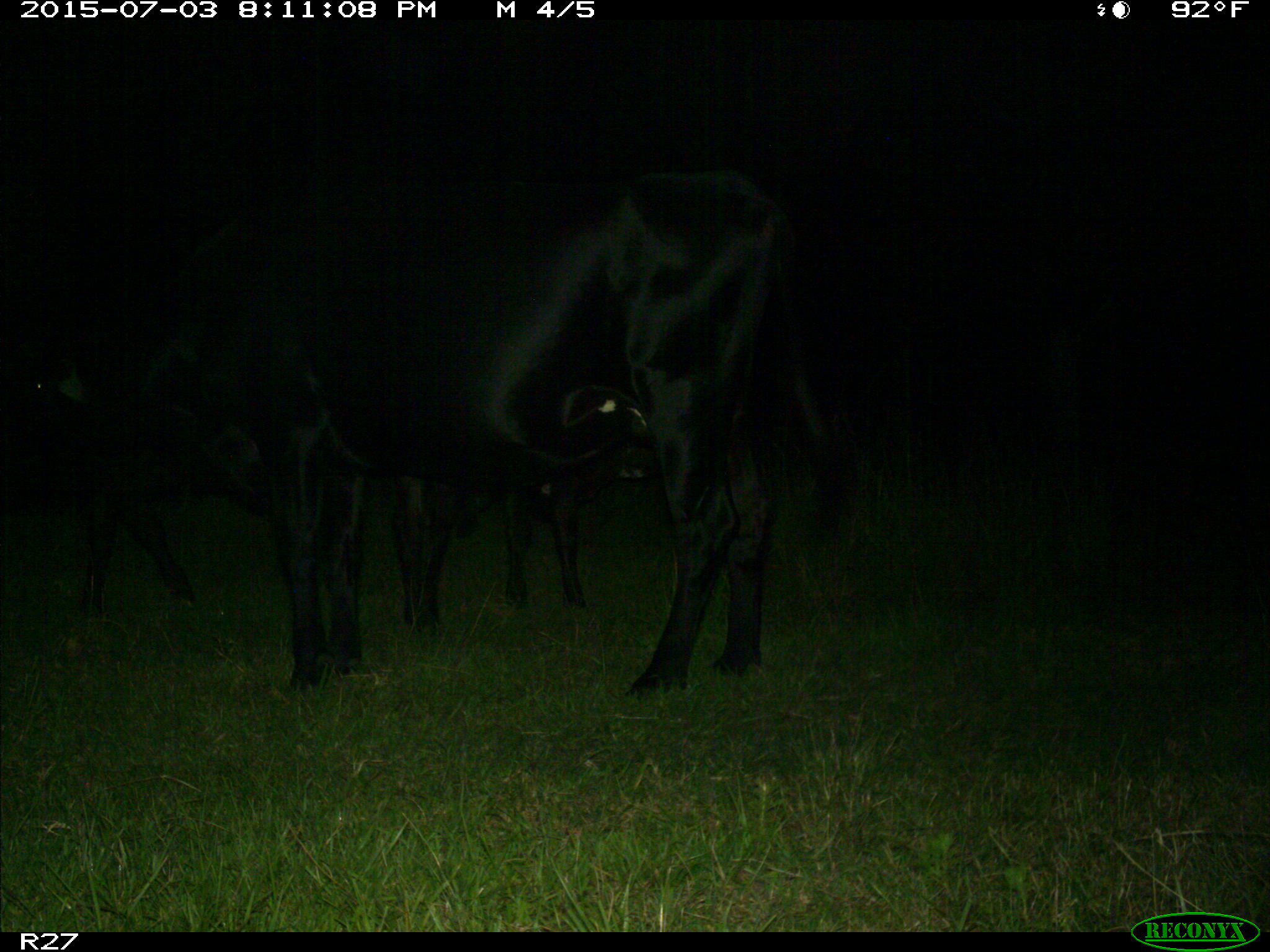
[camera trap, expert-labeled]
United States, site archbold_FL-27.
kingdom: Animalia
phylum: Chordata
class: Mammalia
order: Artiodactyla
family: Bovidae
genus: Bos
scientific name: Bos taurus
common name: domestic cow